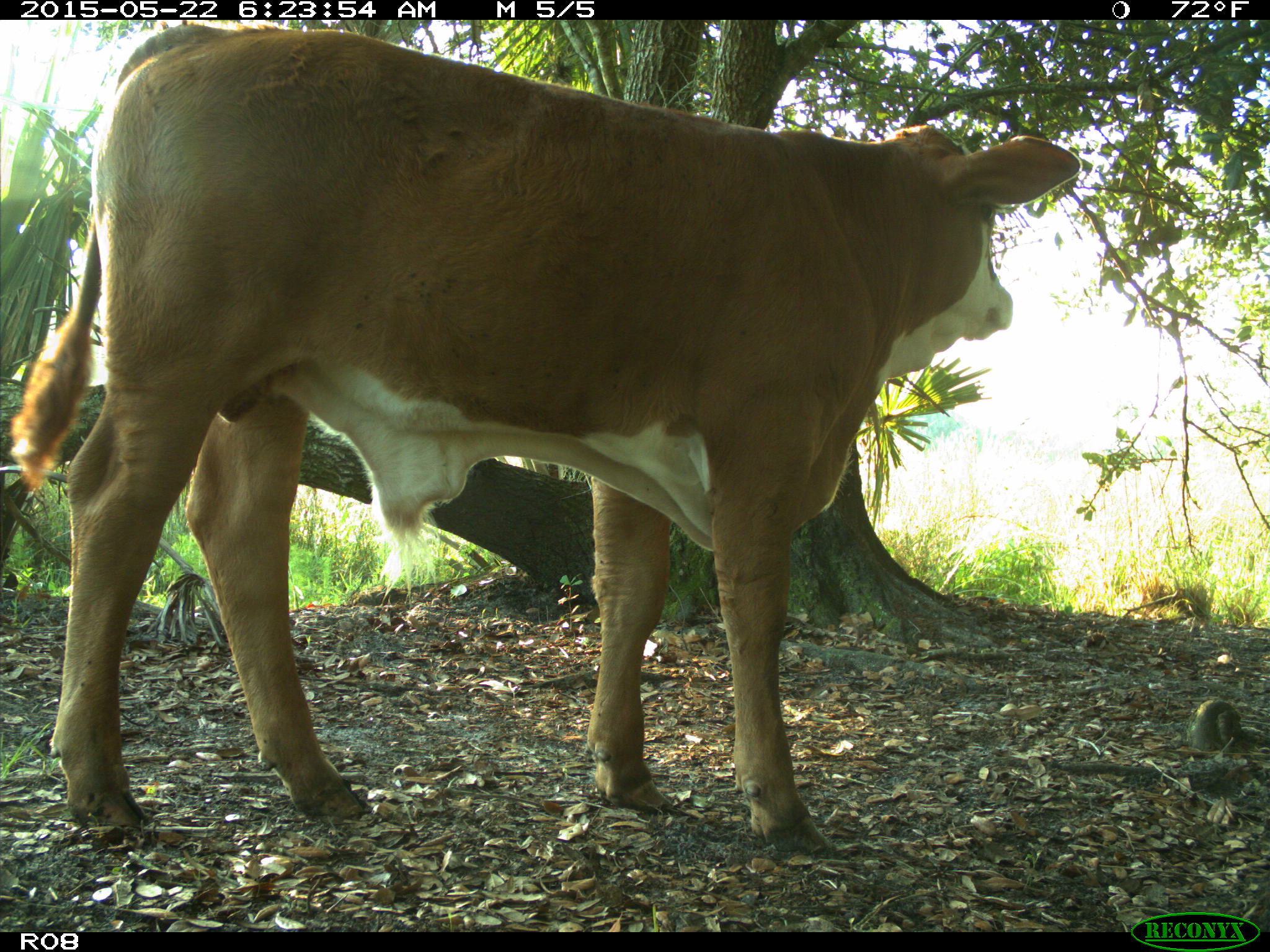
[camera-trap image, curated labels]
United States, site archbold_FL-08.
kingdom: Animalia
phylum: Chordata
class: Mammalia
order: Artiodactyla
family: Bovidae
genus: Bos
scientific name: Bos taurus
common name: domestic cow